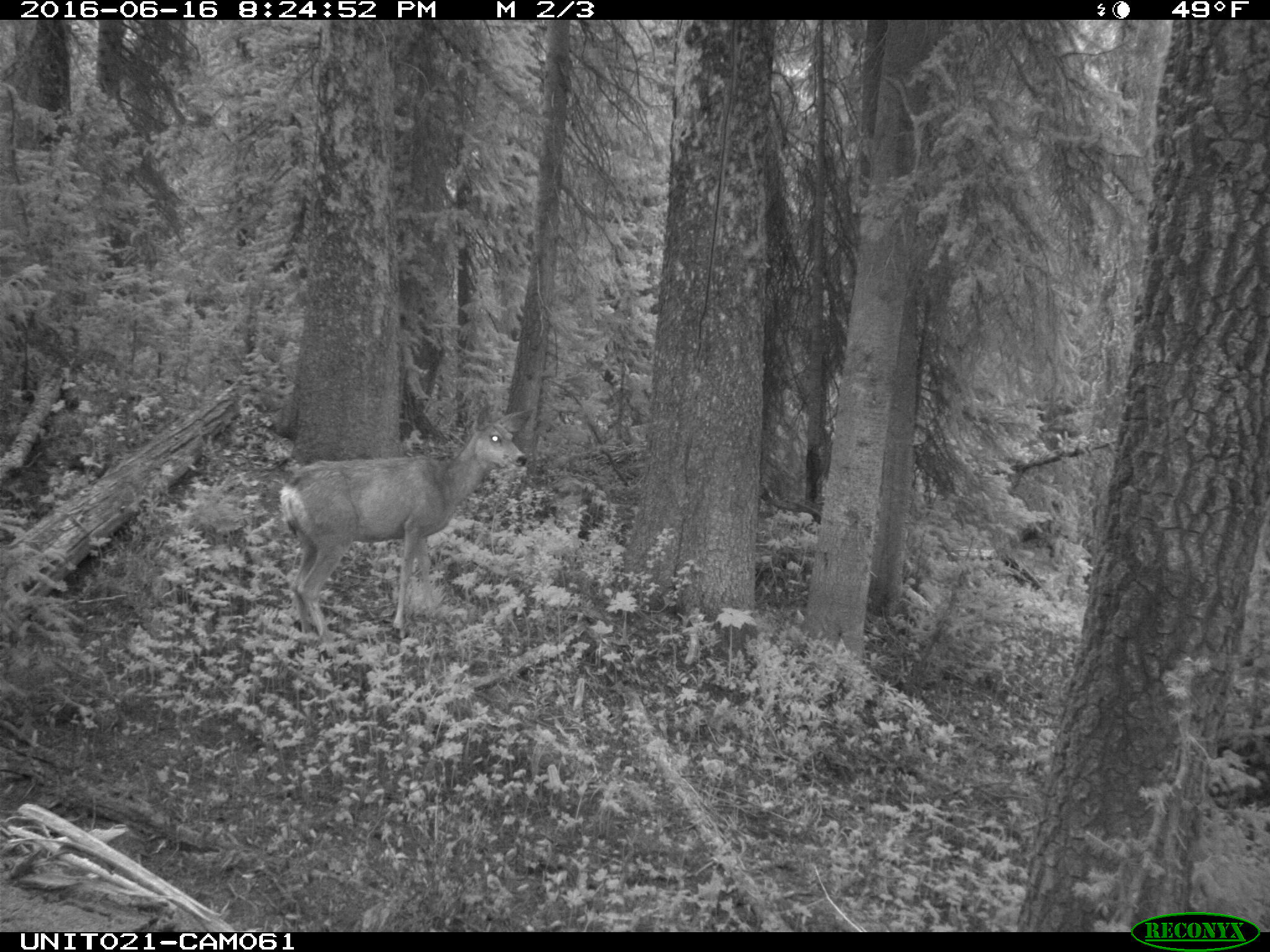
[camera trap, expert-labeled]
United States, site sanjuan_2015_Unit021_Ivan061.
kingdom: Animalia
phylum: Chordata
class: Mammalia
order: Artiodactyla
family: Cervidae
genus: Odocoileus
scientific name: Odocoileus hemionus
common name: mule deer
Odocoileus hemionus (mule deer).